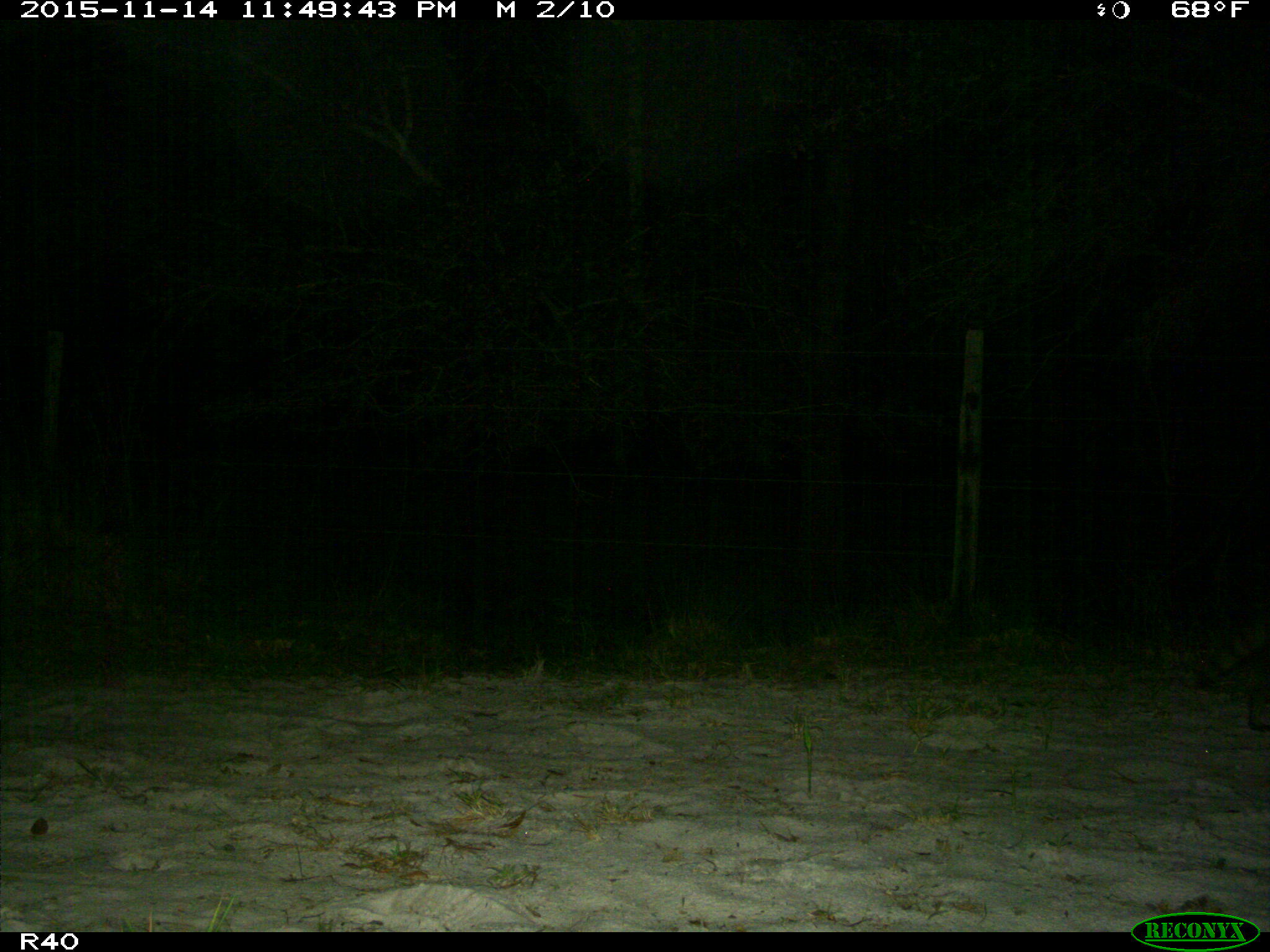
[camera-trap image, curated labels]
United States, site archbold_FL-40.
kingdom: Animalia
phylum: Chordata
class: Mammalia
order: Carnivora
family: Procyonidae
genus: Procyon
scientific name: Procyon lotor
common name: common raccoon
Procyon lotor (common raccoon).